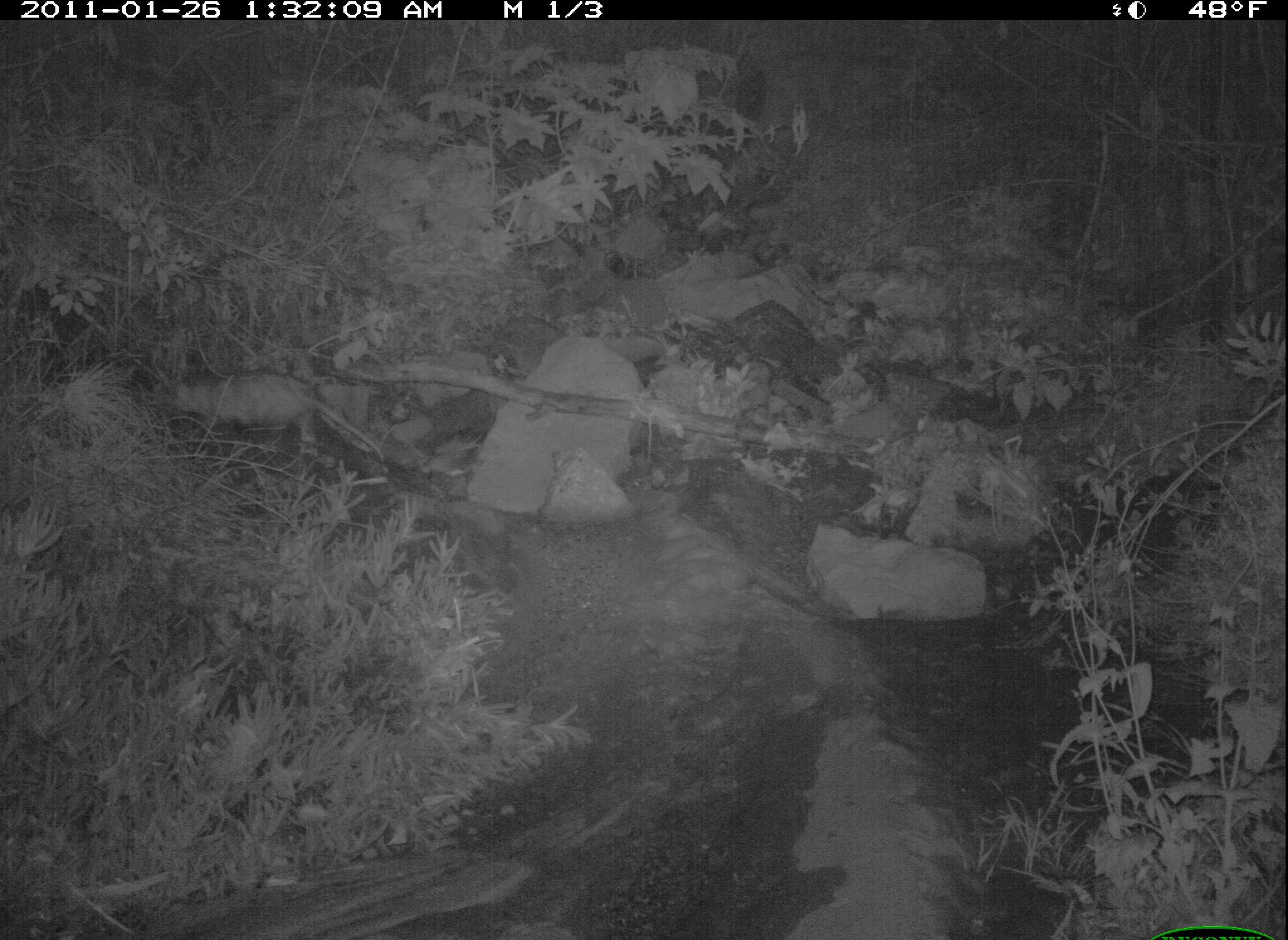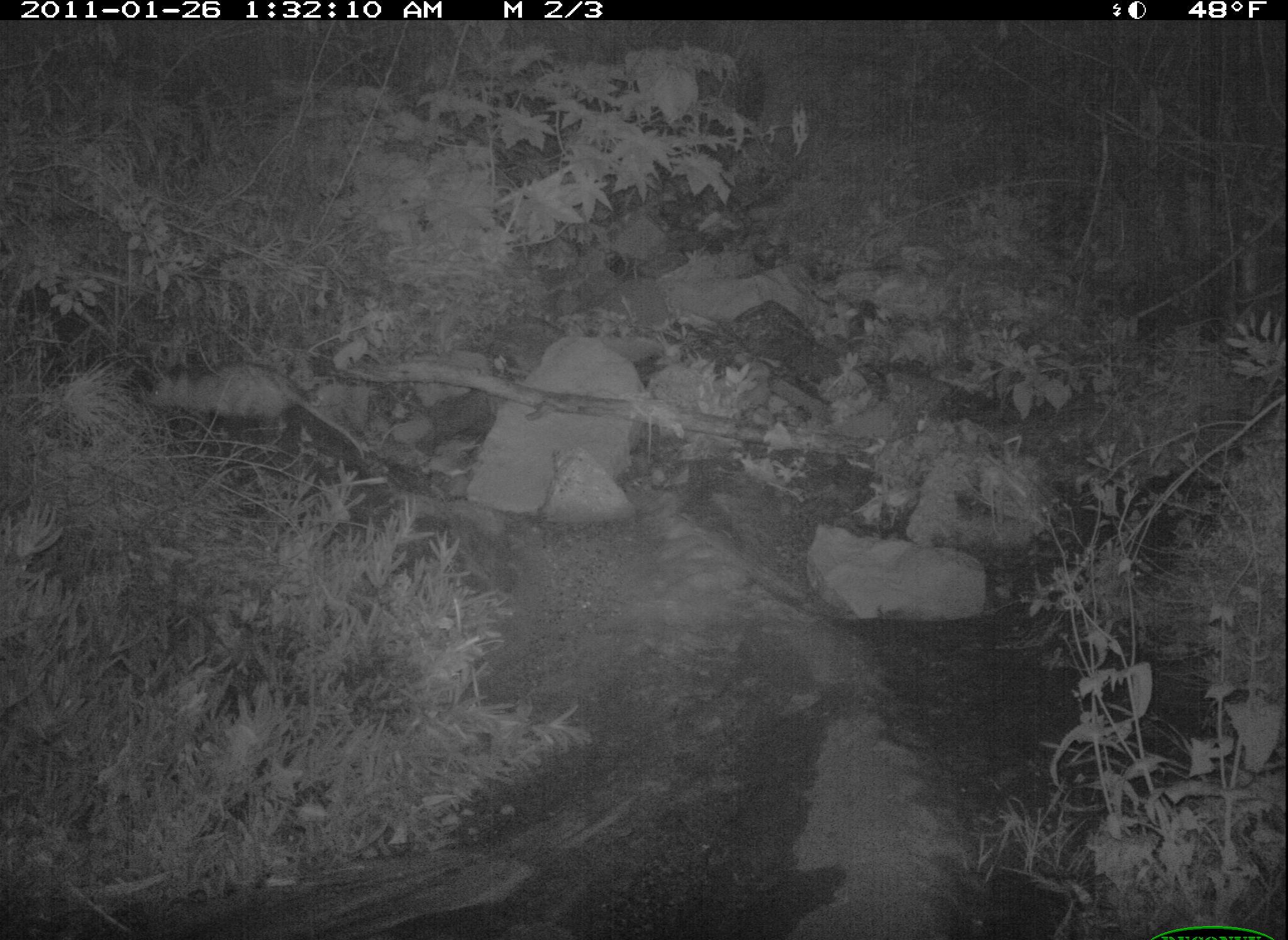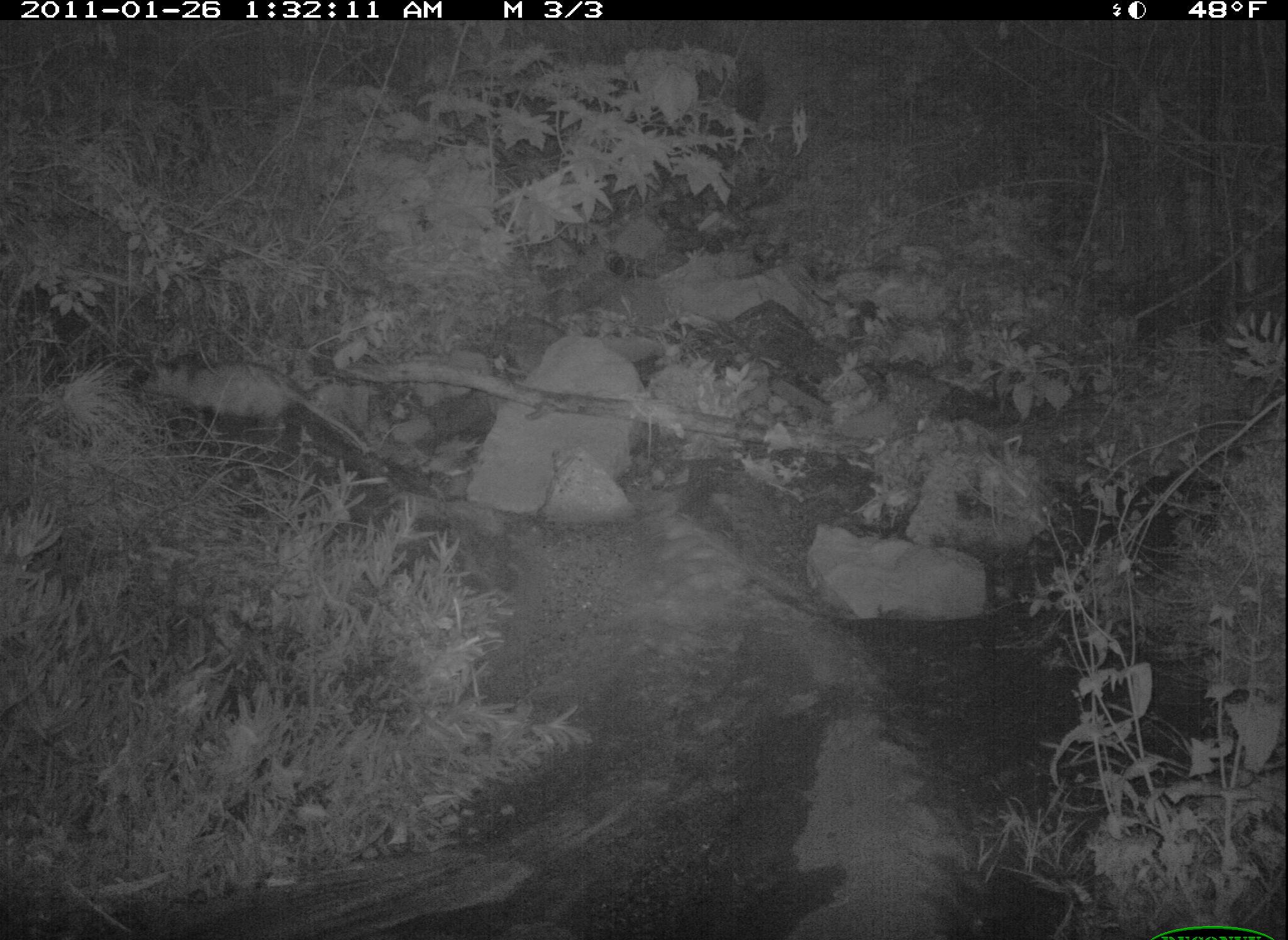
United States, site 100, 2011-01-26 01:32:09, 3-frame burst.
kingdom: Animalia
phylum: Chordata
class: Mammalia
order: Didelphimorphia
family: Didelphidae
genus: Didelphis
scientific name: Didelphis virginiana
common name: virginia opossum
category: opossum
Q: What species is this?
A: Opossum (virginia opossum) (Didelphis virginiana).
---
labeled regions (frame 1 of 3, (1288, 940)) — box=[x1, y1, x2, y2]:
opossum: box=[151, 351, 411, 486]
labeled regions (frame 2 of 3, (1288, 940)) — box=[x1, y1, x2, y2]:
opossum: box=[135, 353, 377, 469]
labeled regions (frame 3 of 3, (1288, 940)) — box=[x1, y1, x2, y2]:
opossum: box=[126, 343, 383, 474]